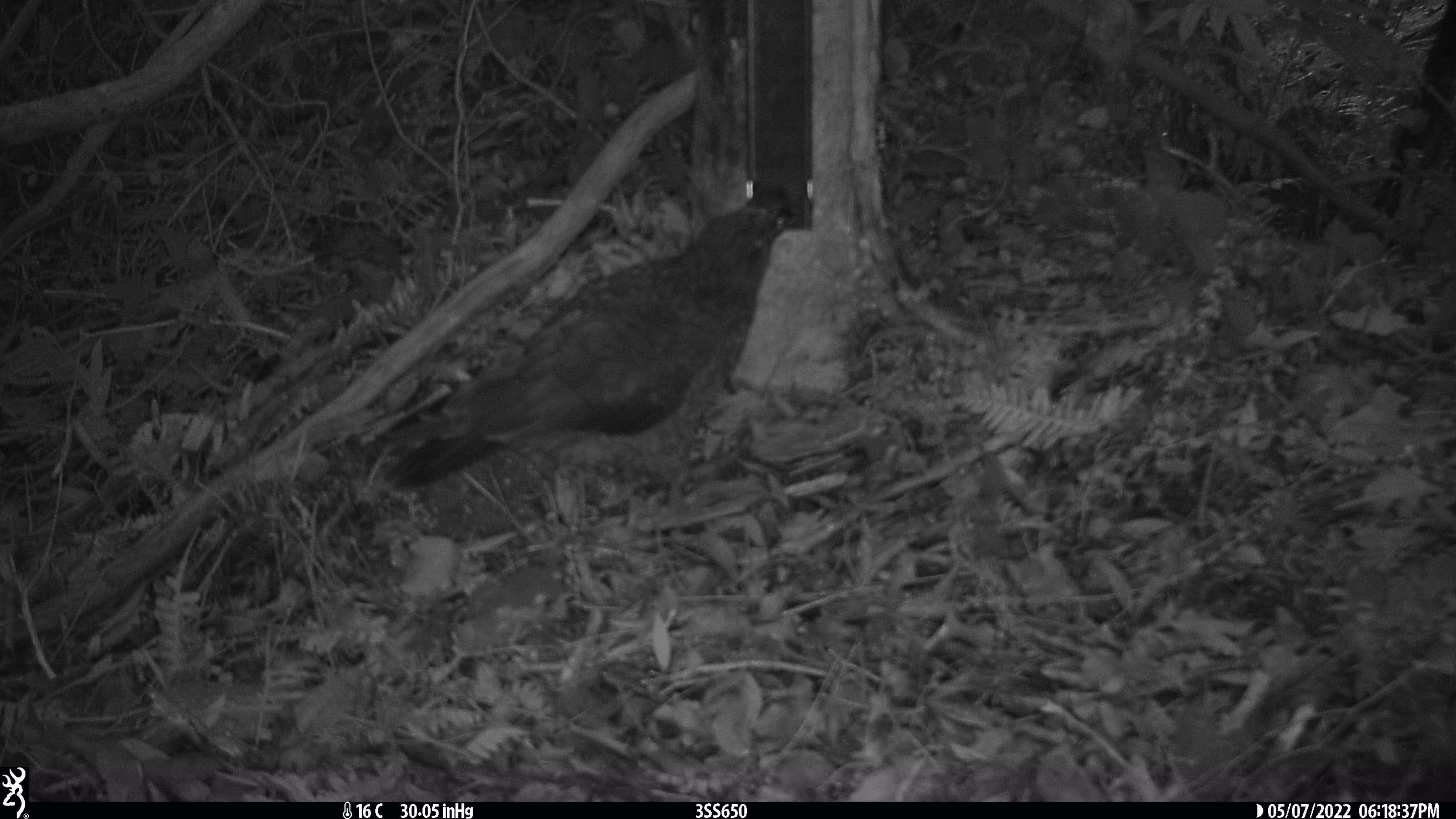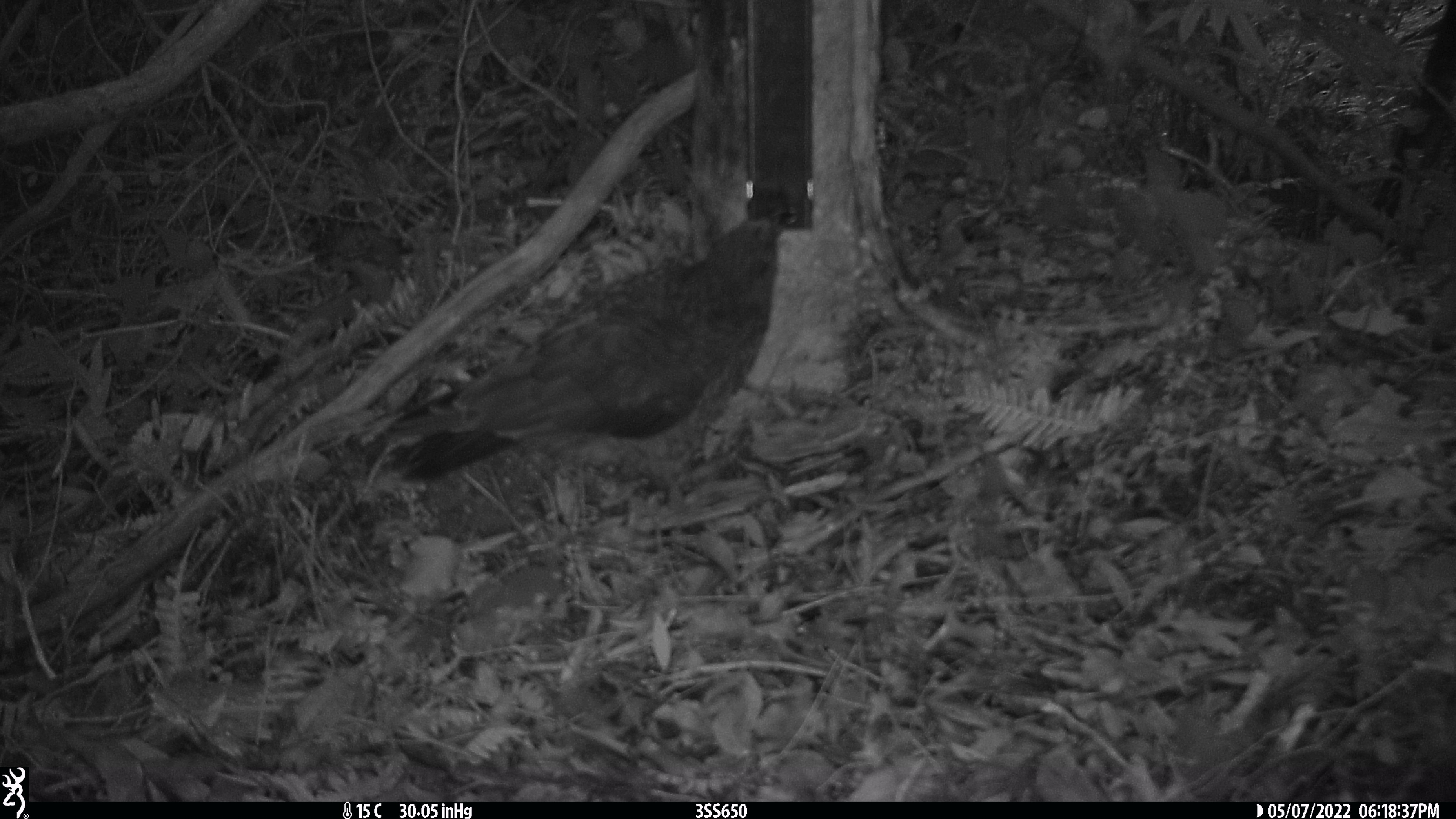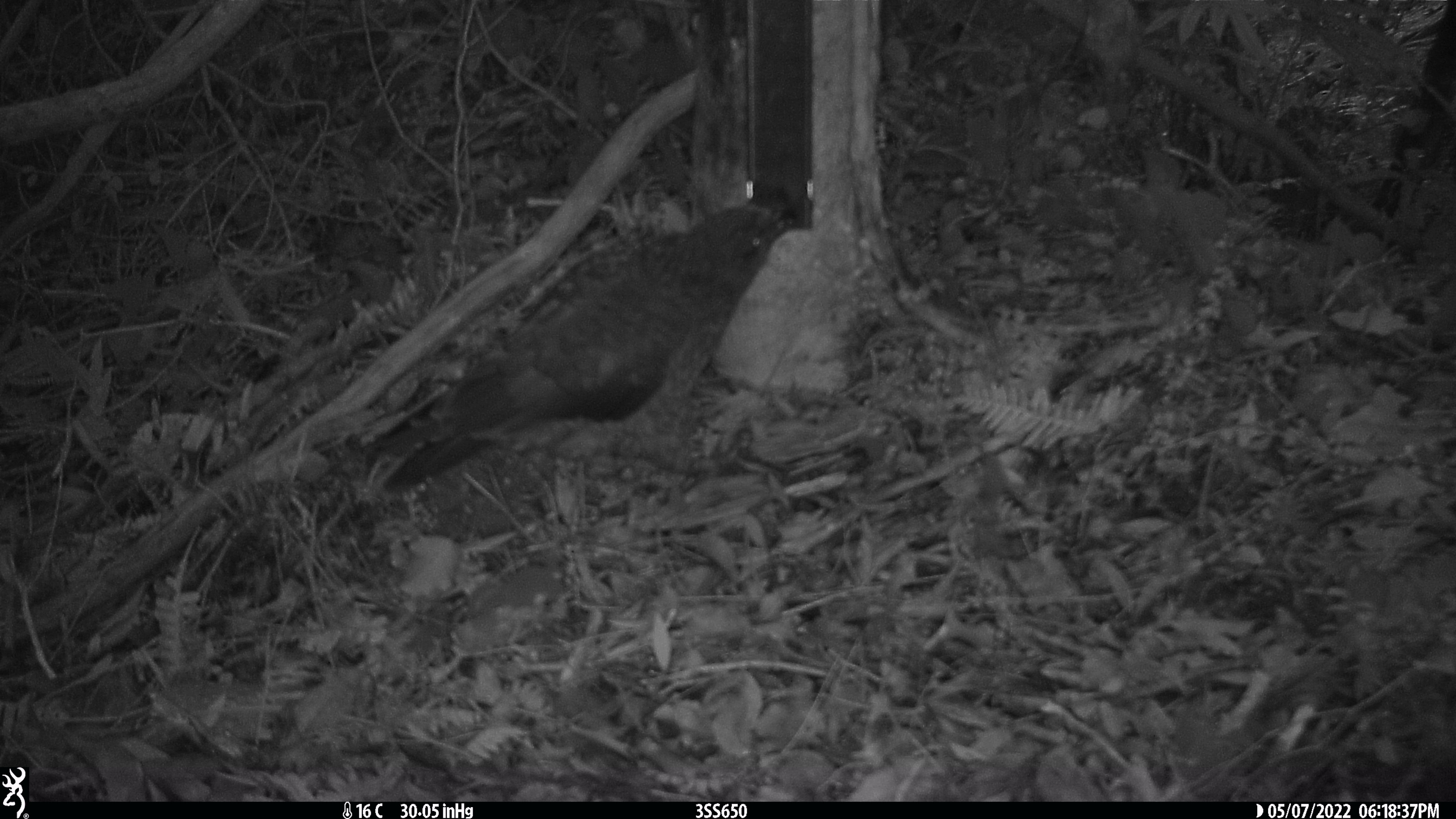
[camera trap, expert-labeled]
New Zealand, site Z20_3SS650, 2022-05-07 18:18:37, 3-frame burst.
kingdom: Animalia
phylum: Chordata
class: Aves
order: Psittaciformes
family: Strigopidae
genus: Nestor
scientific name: Nestor notabilis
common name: kea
Kea (Nestor notabilis).